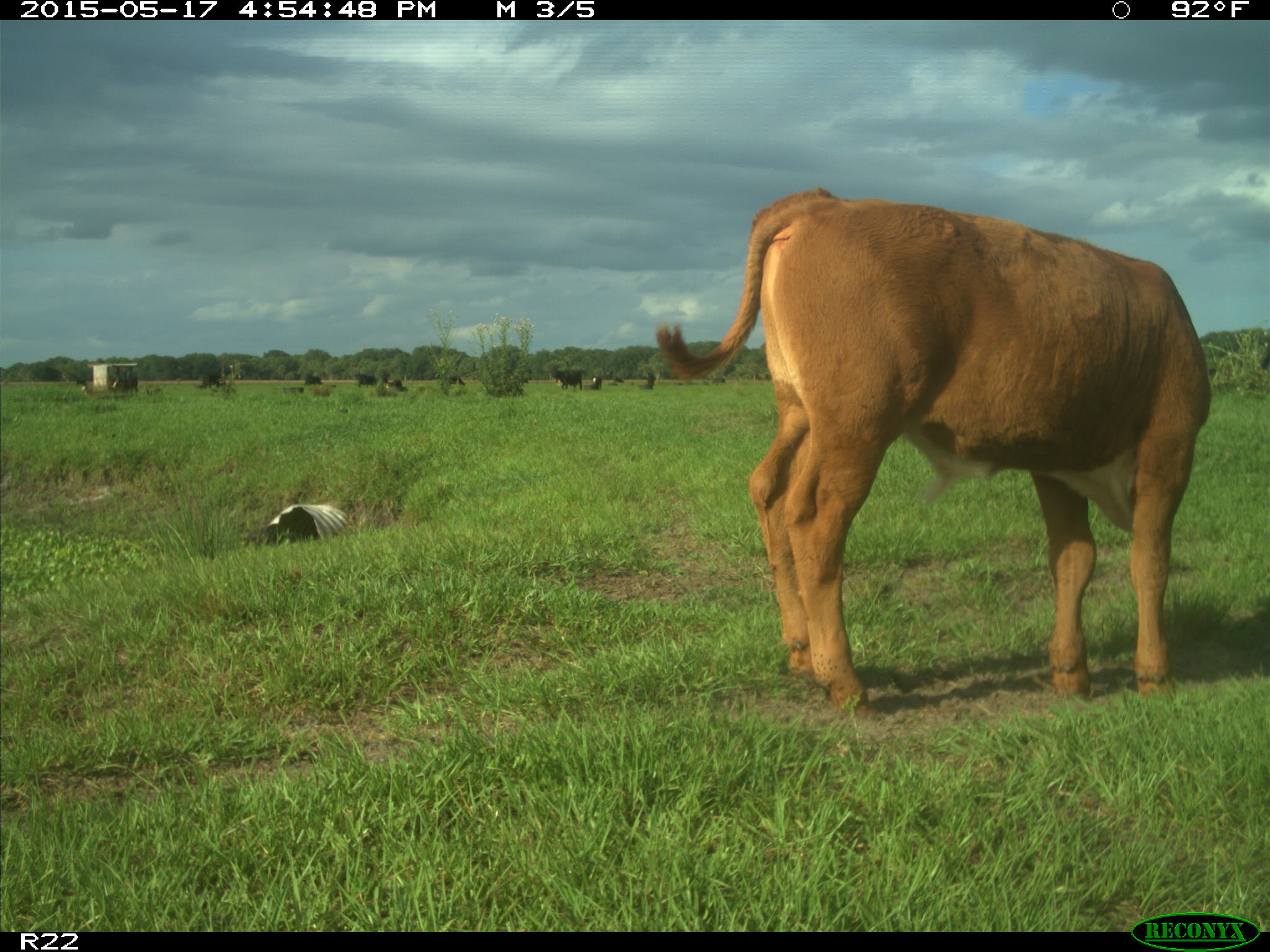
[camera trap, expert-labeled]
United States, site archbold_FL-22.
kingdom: Animalia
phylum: Chordata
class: Mammalia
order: Artiodactyla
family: Bovidae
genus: Bos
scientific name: Bos taurus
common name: domestic cow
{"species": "Bos taurus (domestic cow)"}